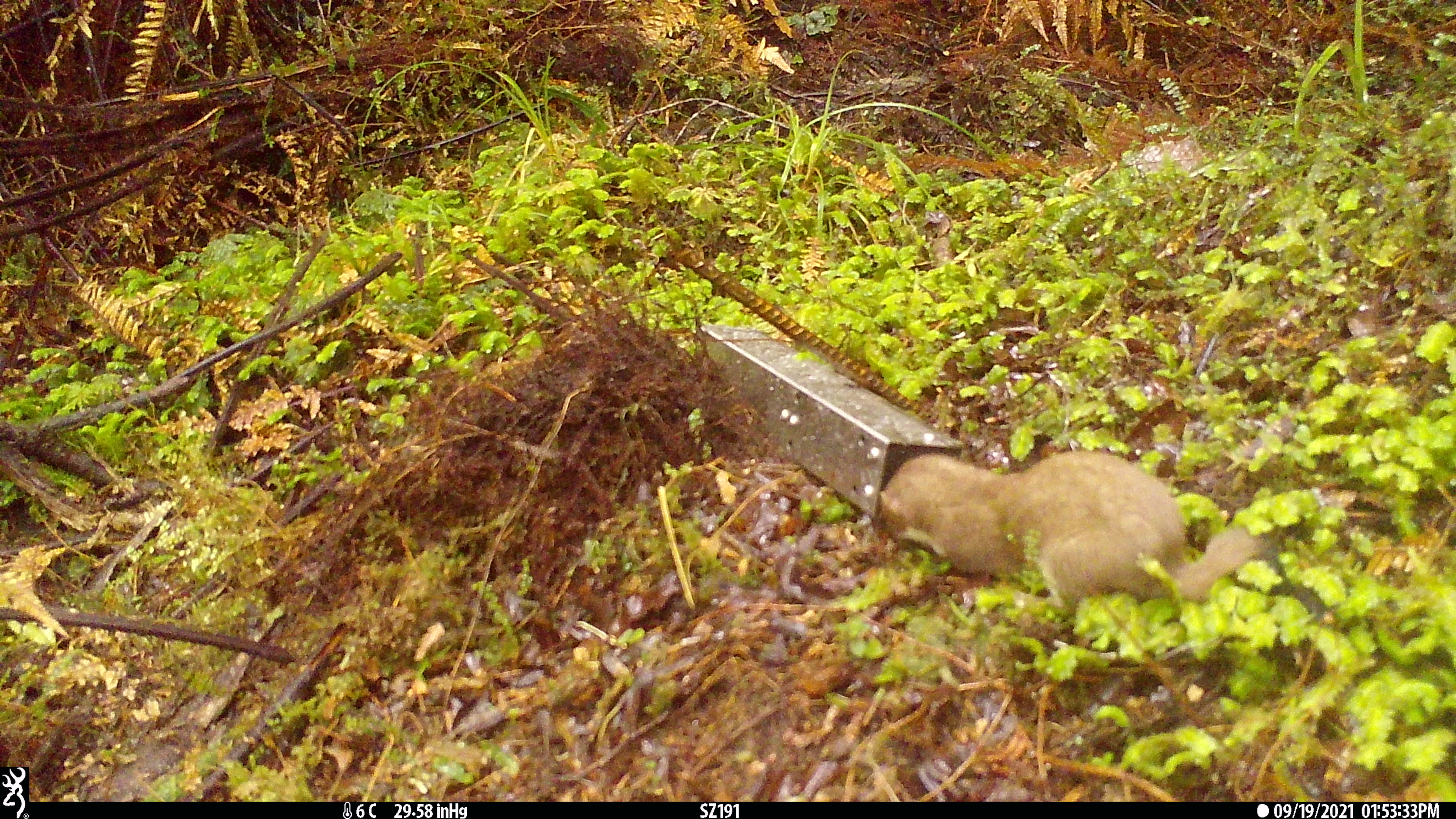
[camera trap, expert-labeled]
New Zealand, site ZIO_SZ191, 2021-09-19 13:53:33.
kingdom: Animalia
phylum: Chordata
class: Mammalia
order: Carnivora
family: Mustelidae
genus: Mustela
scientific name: Mustela erminea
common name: stoat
Stoat (Mustela erminea).